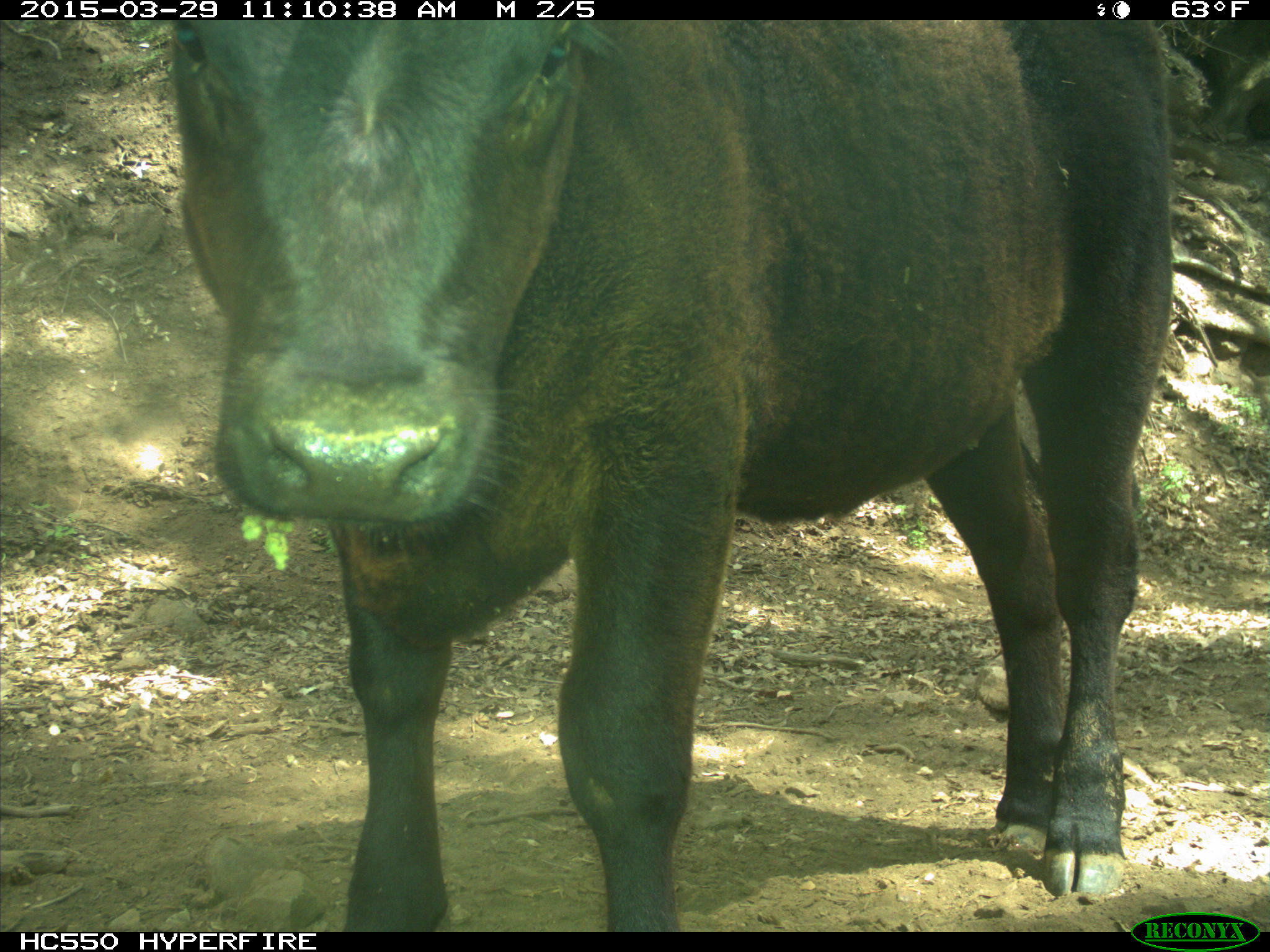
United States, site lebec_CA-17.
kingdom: Animalia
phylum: Chordata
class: Mammalia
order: Artiodactyla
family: Bovidae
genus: Bos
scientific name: Bos taurus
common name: domestic cow